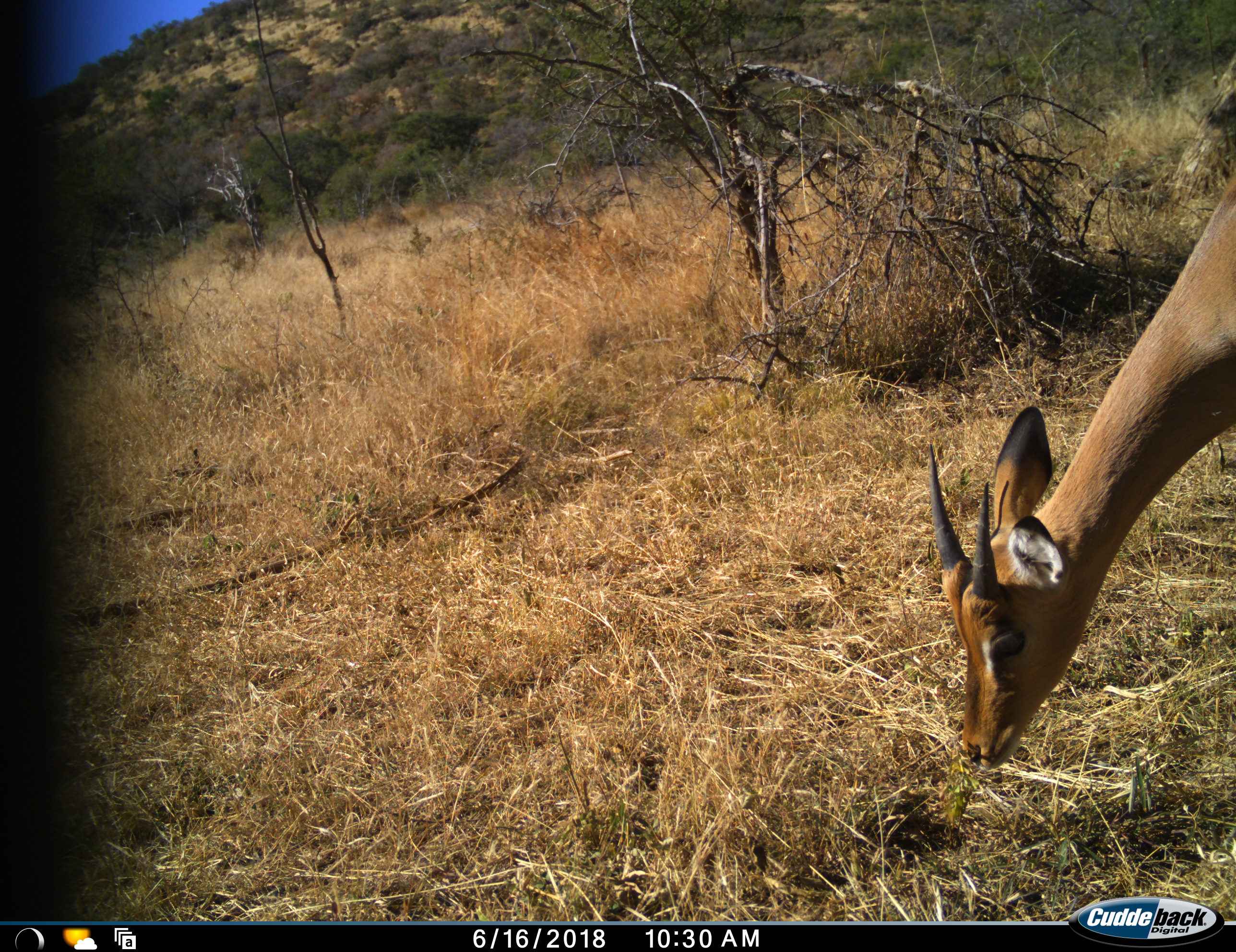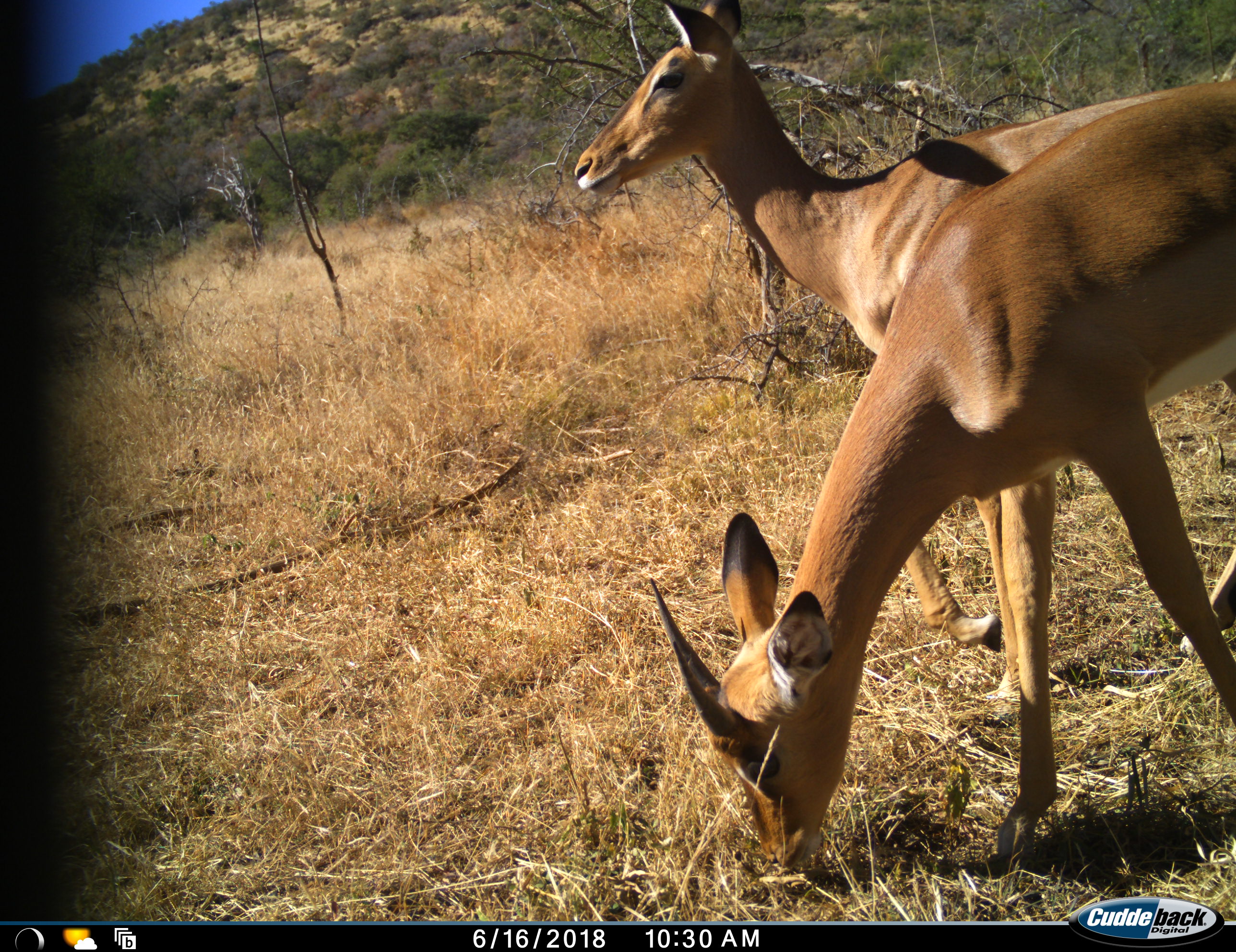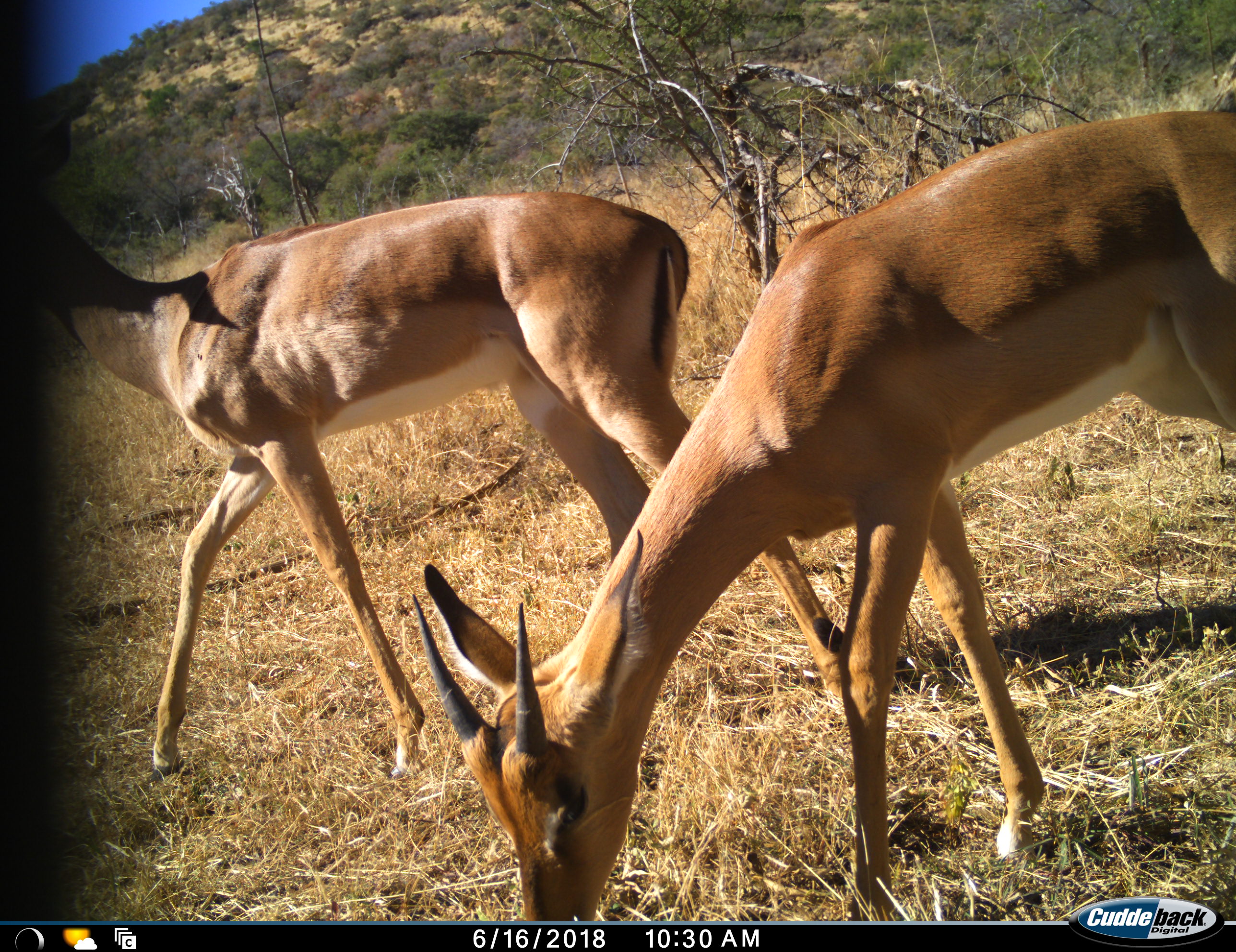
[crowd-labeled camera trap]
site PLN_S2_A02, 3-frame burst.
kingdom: Animalia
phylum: Chordata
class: Mammalia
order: Artiodactyla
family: Bovidae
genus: Aepyceros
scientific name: Aepyceros melampus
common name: impala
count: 2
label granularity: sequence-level